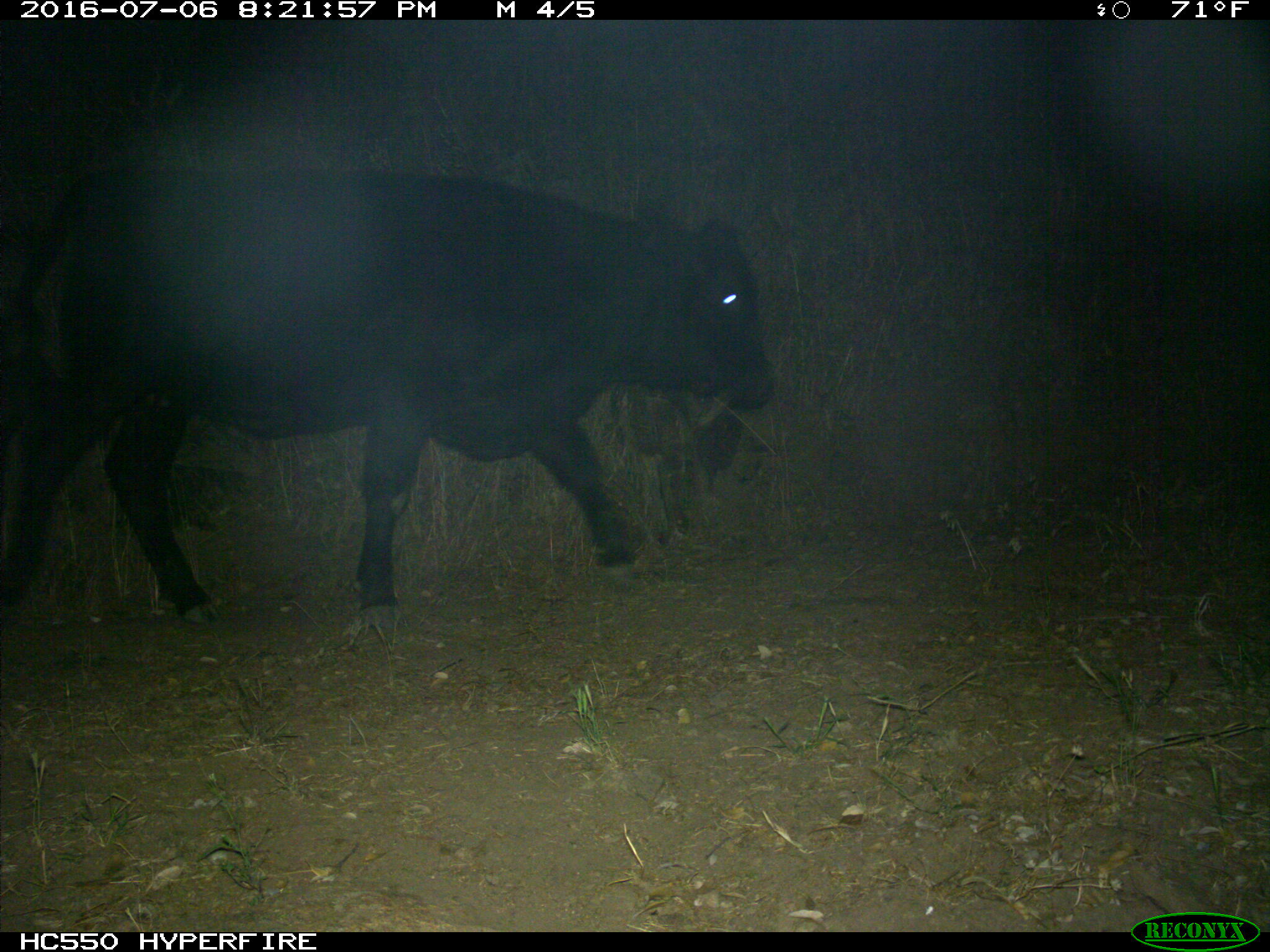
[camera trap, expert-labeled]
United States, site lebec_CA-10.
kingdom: Animalia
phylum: Chordata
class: Mammalia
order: Artiodactyla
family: Bovidae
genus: Bos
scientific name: Bos taurus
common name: domestic cow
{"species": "Bos taurus (domestic cow)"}